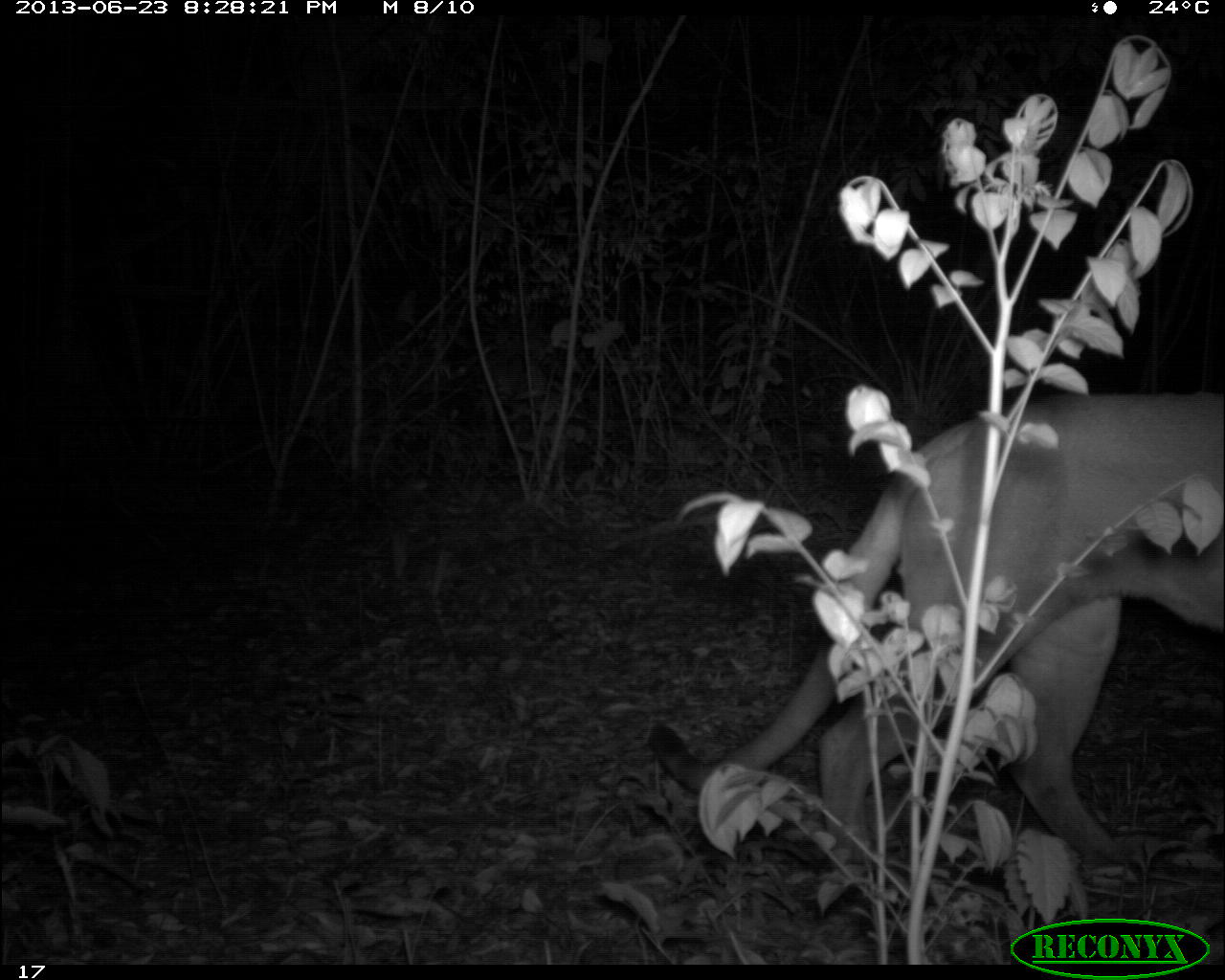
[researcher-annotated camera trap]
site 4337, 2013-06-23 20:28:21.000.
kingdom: Animalia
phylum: Chordata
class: Mammalia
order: Carnivora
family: Felidae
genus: Puma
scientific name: Puma concolor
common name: mountain lion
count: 1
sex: male